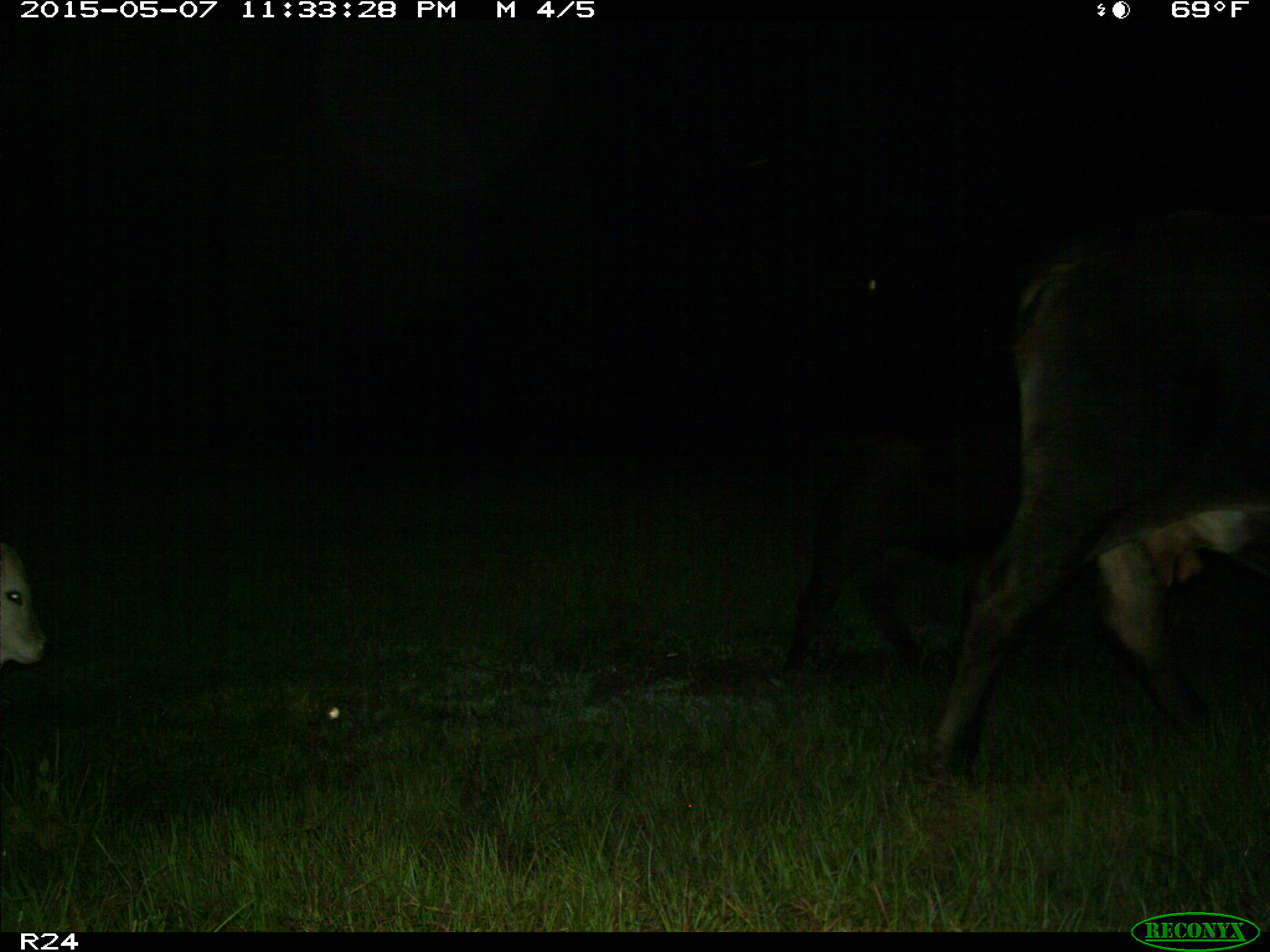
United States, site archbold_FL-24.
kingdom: Animalia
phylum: Chordata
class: Mammalia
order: Artiodactyla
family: Bovidae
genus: Bos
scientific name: Bos taurus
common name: domestic cow